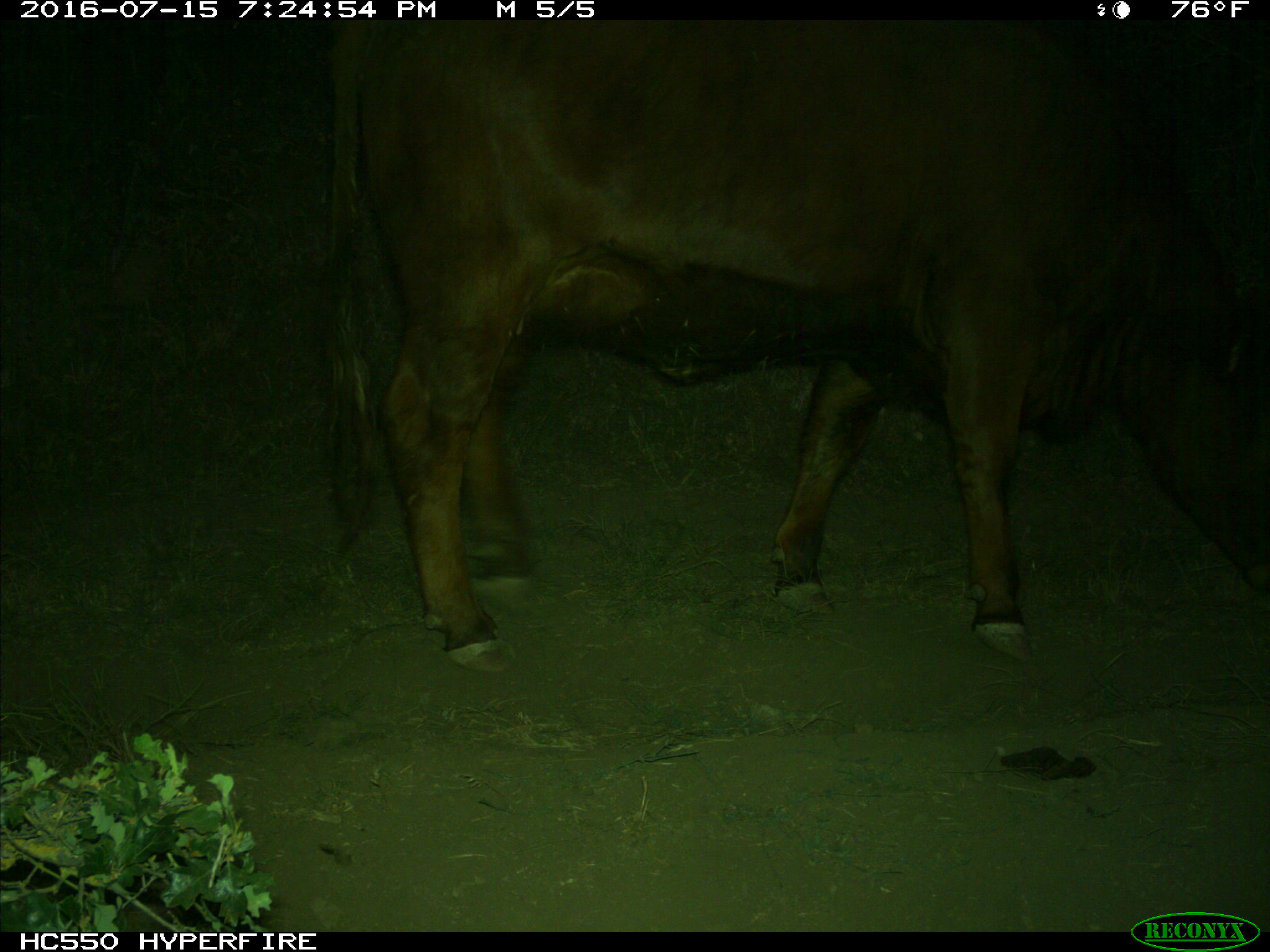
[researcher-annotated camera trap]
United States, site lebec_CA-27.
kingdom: Animalia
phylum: Chordata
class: Mammalia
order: Artiodactyla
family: Bovidae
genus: Bos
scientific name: Bos taurus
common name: domestic cow